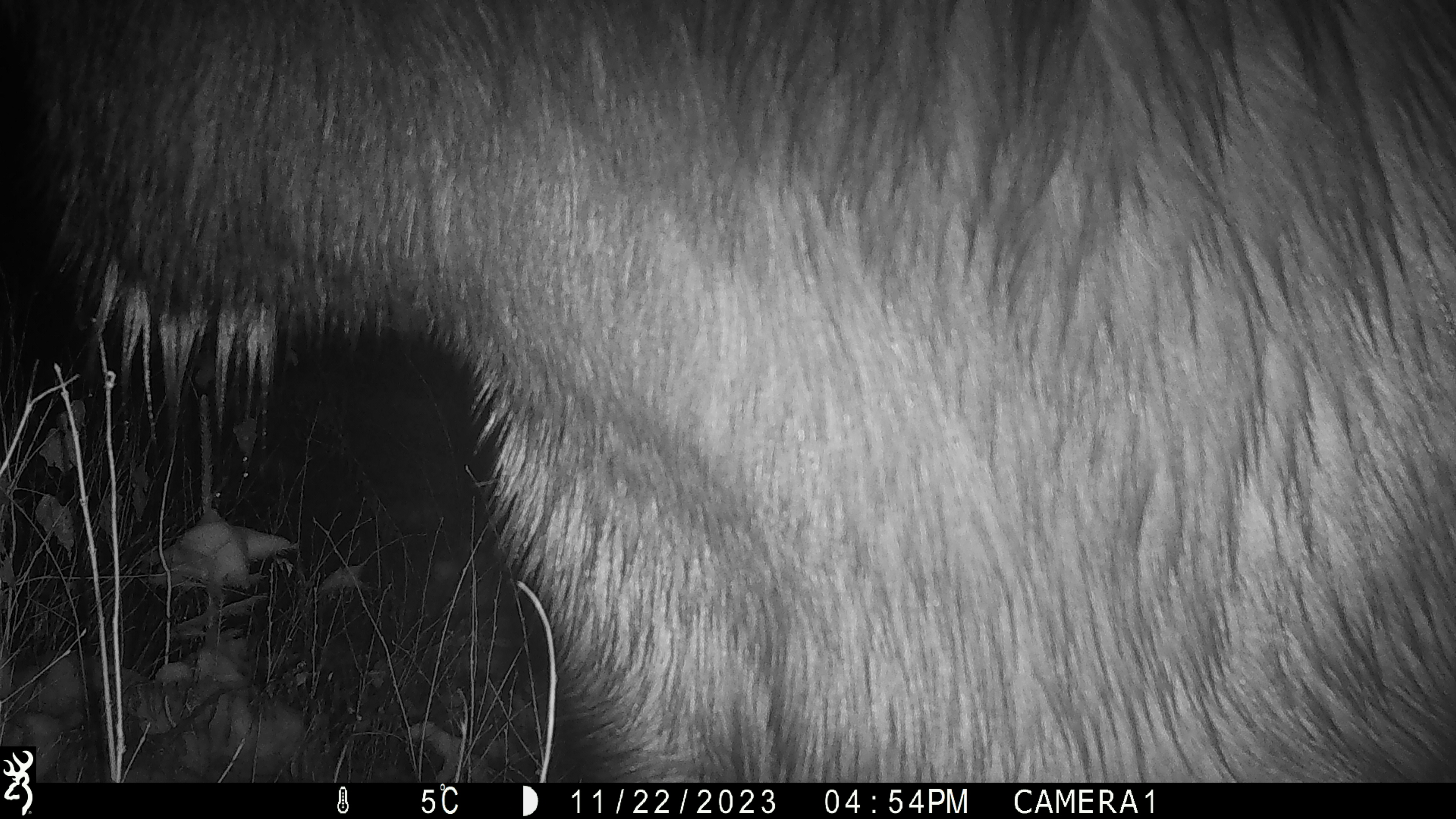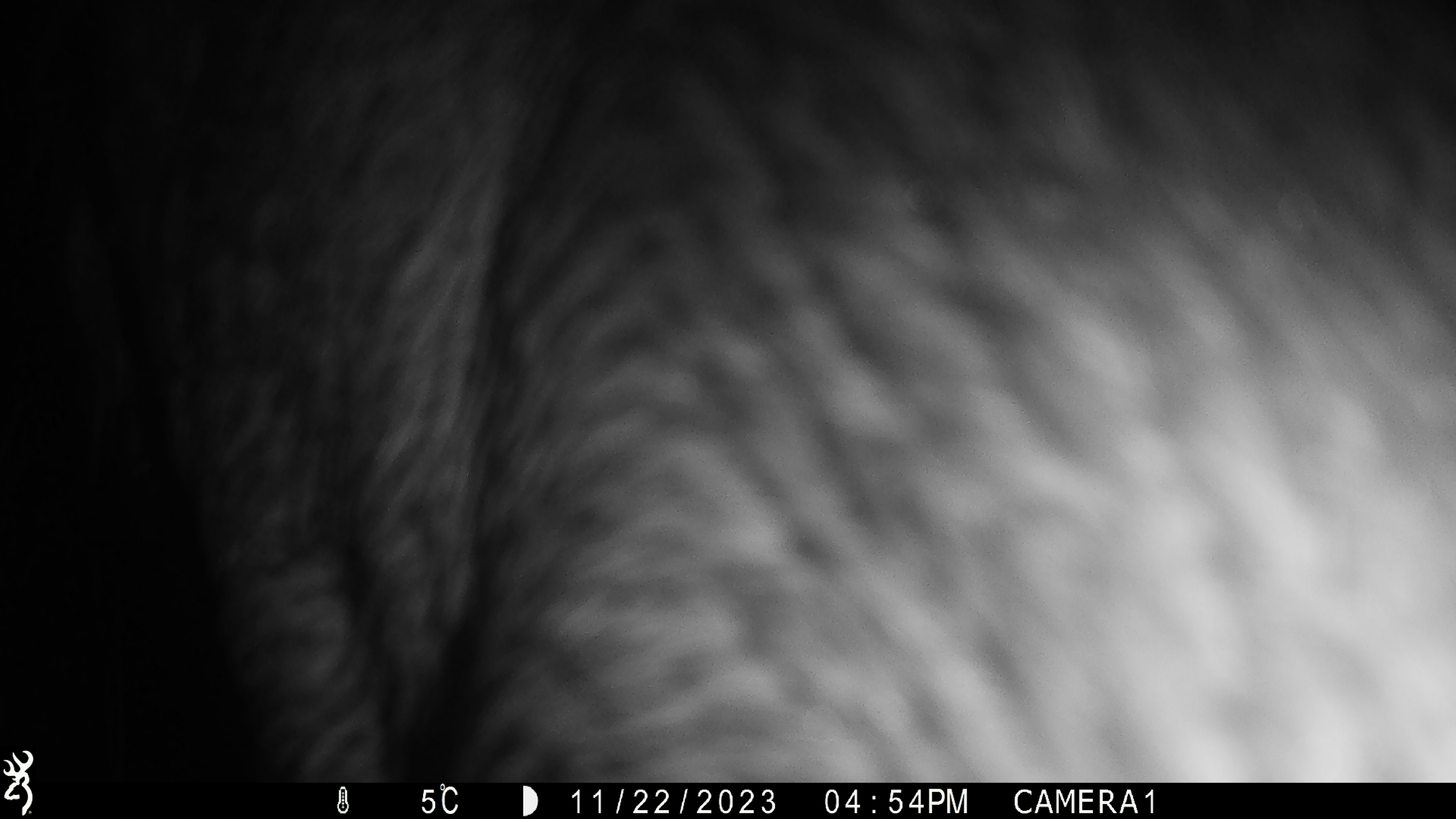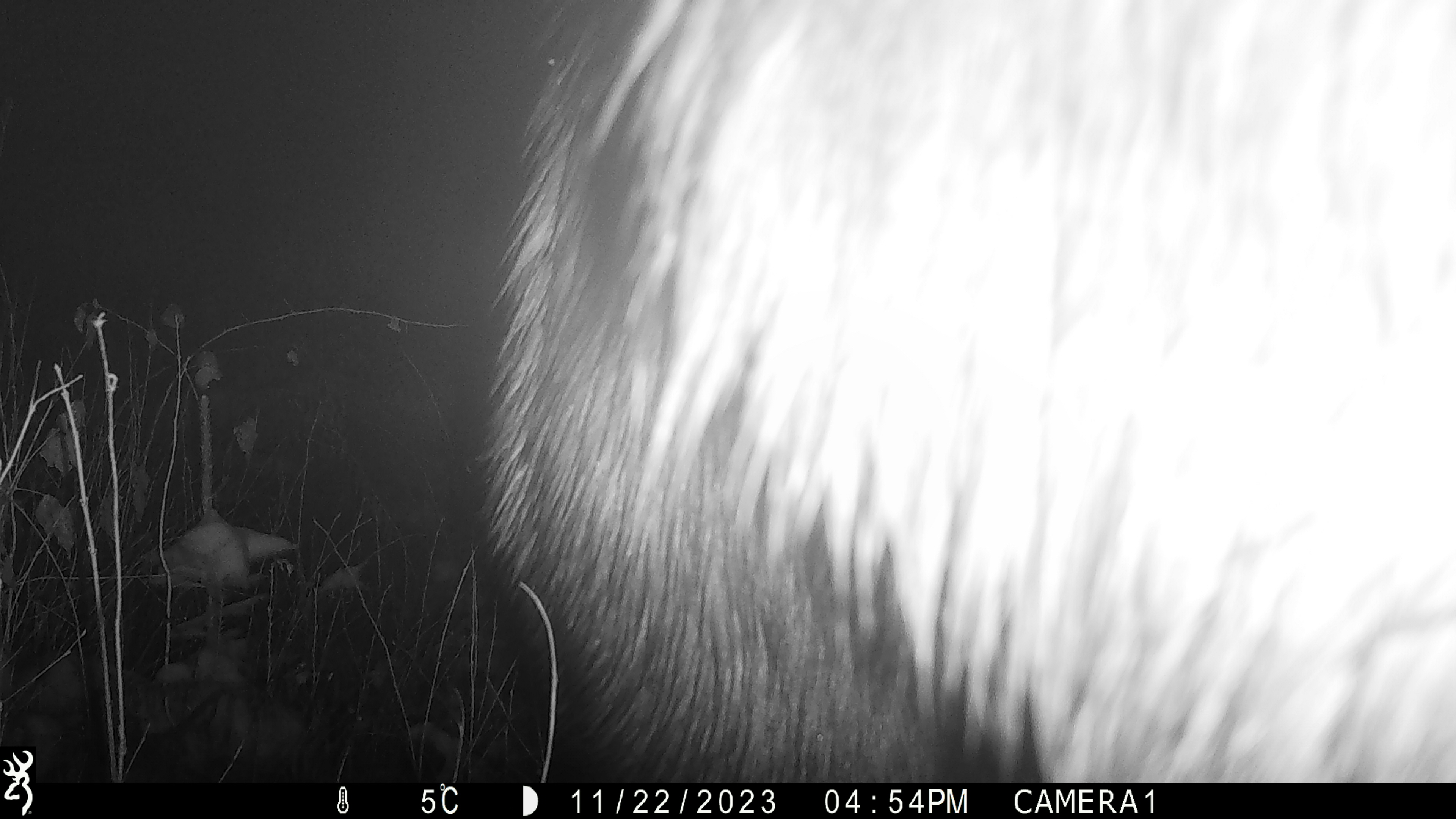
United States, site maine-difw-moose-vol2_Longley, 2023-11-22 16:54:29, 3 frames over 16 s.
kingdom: Animalia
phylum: Chordata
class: Mammalia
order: Artiodactyla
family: Cervidae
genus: Alces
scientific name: Alces alces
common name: moose